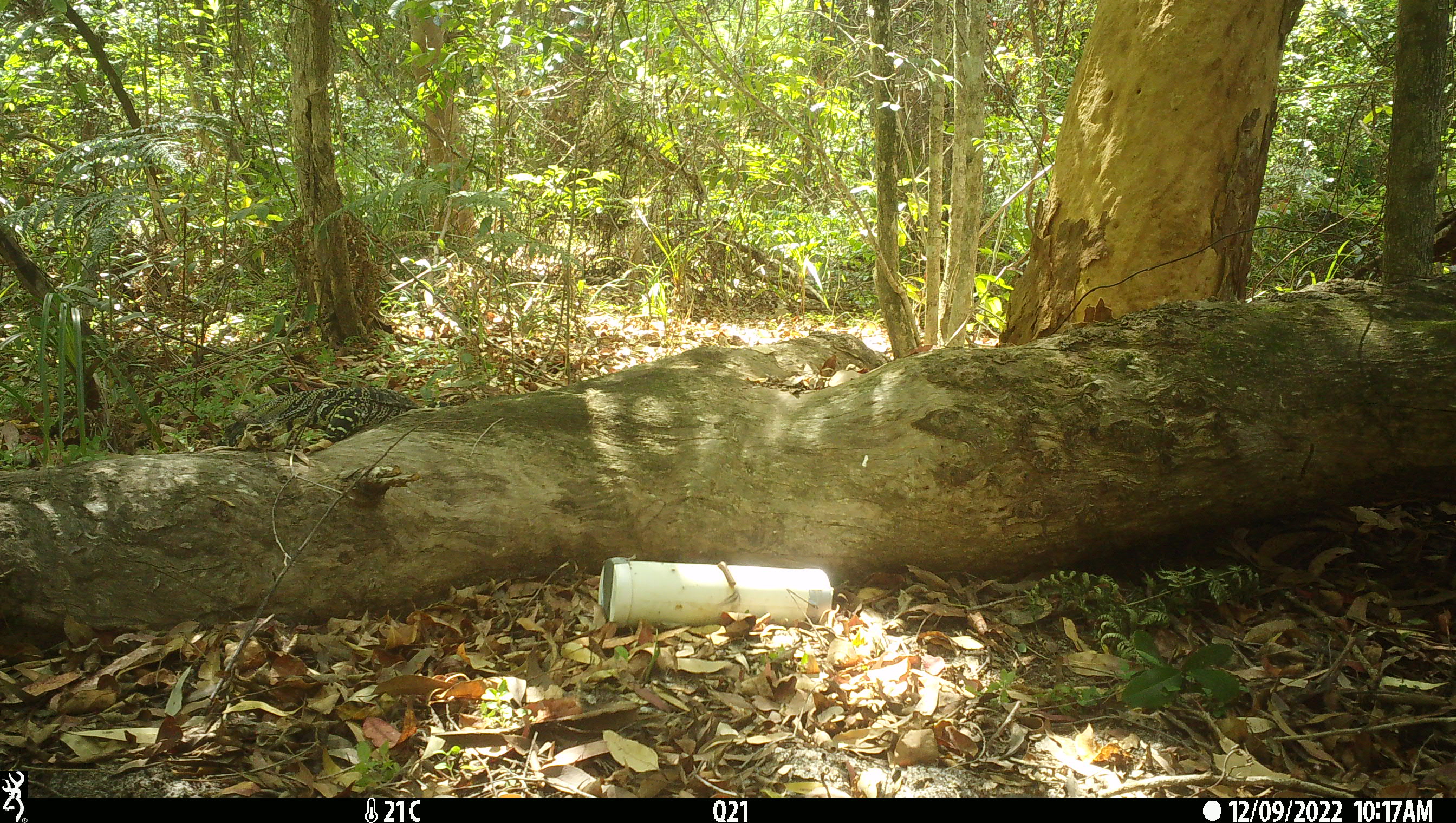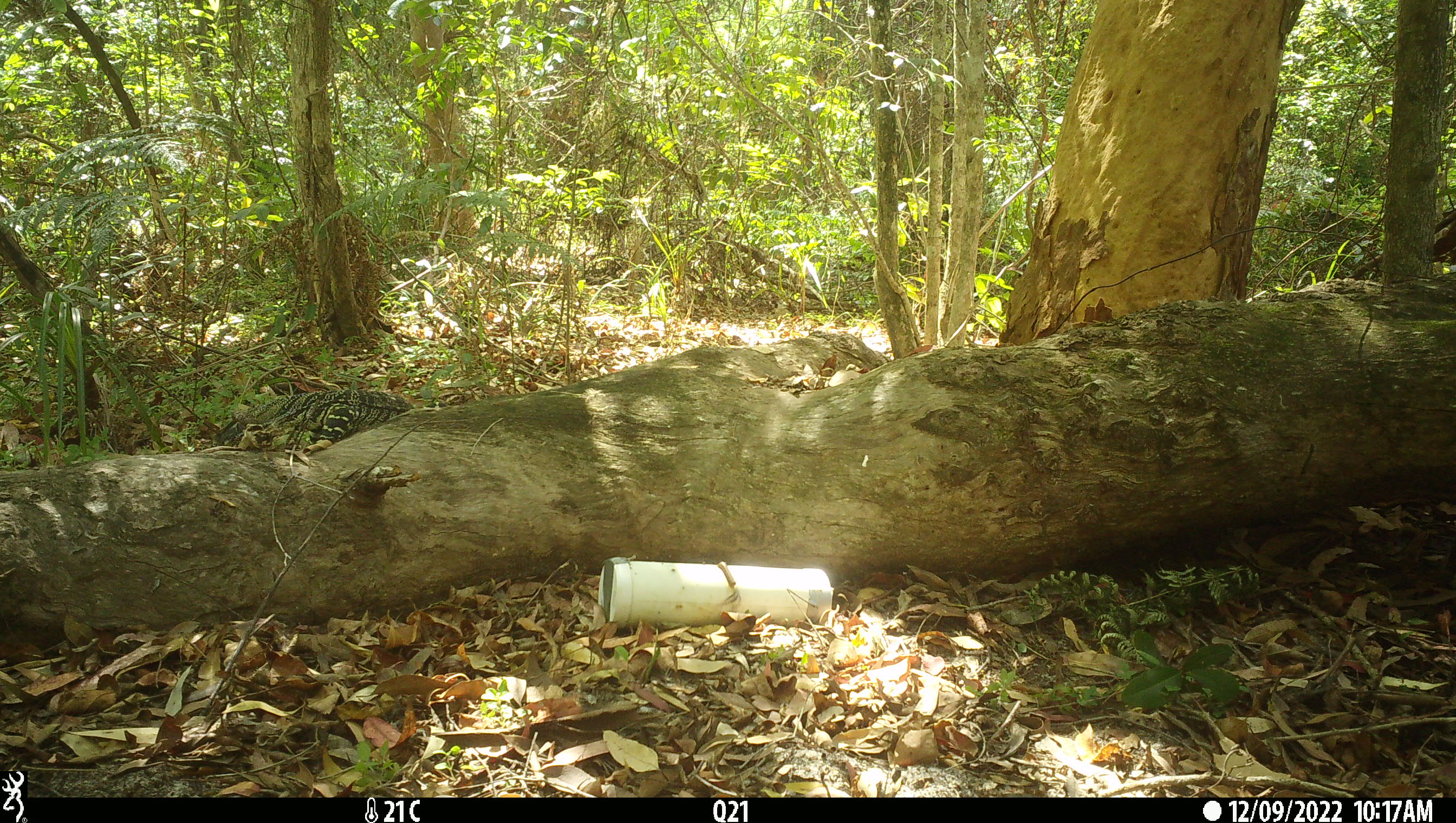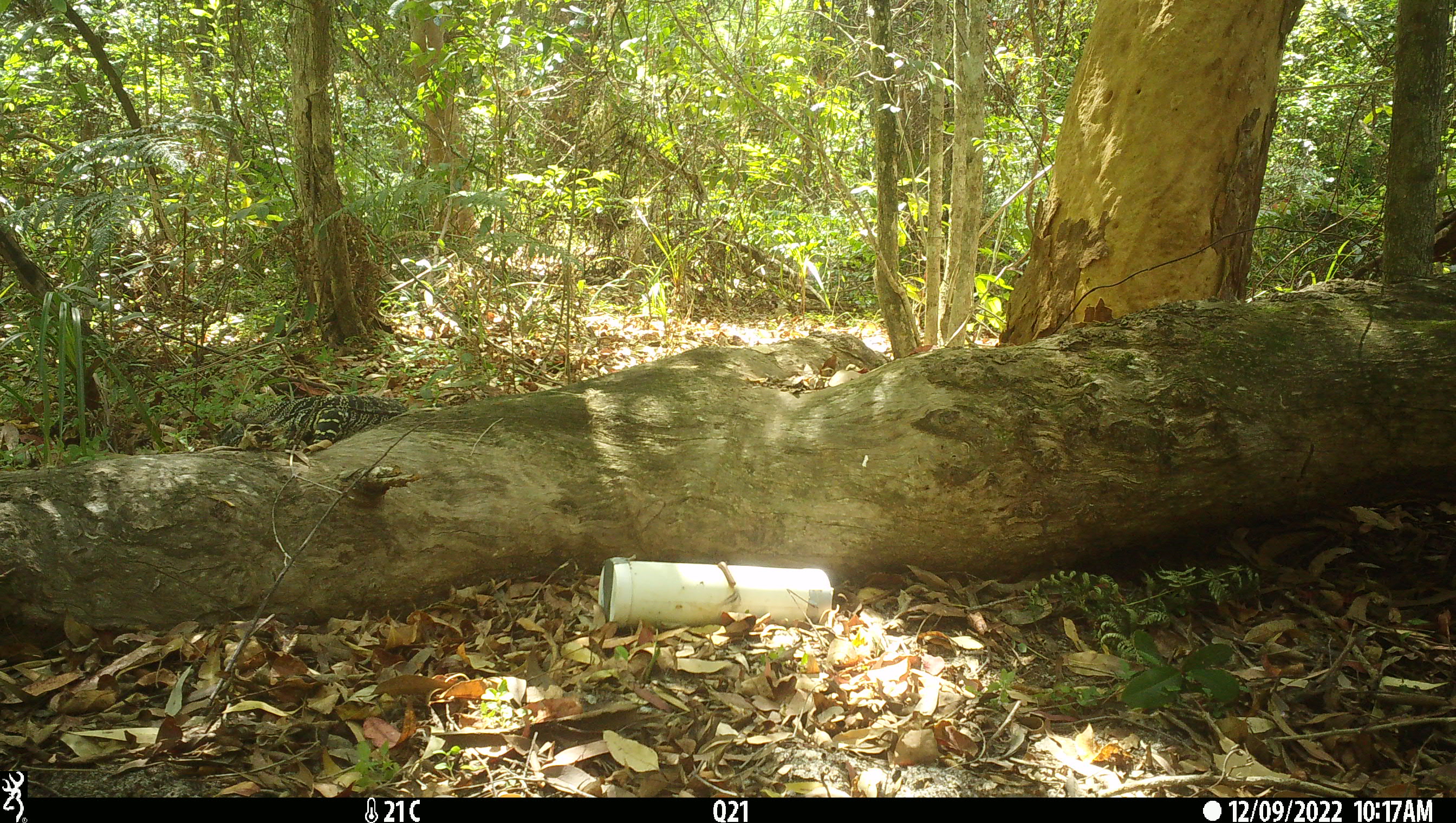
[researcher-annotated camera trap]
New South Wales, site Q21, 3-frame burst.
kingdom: Animalia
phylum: Chordata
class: Reptilia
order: Squamata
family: Varanidae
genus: Varanus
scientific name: Varanus varius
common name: lace monitor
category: goanna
Goanna (lace monitor) (Varanus varius).